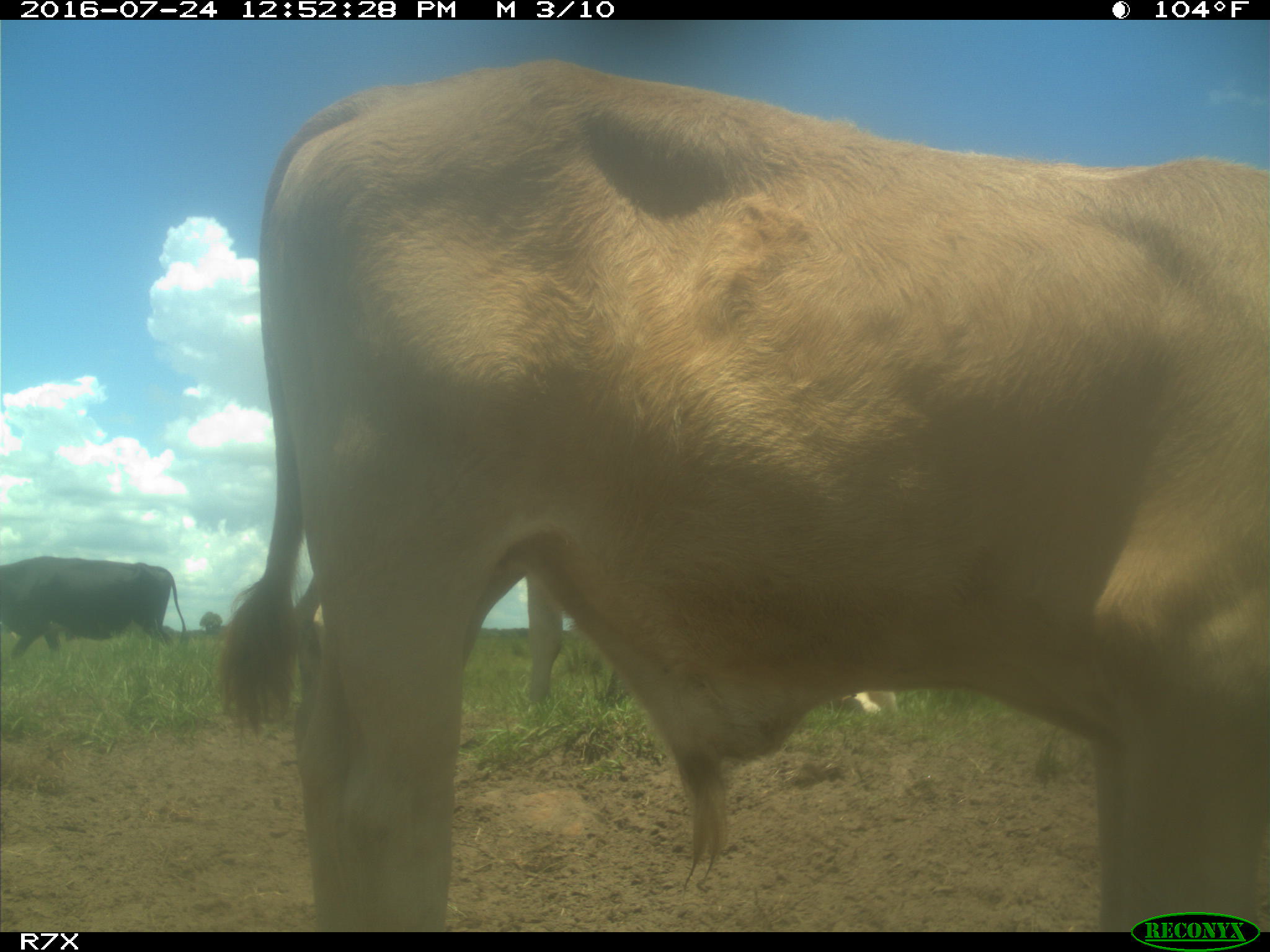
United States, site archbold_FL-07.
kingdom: Animalia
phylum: Chordata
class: Mammalia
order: Artiodactyla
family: Bovidae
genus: Bos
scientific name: Bos taurus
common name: domestic cow